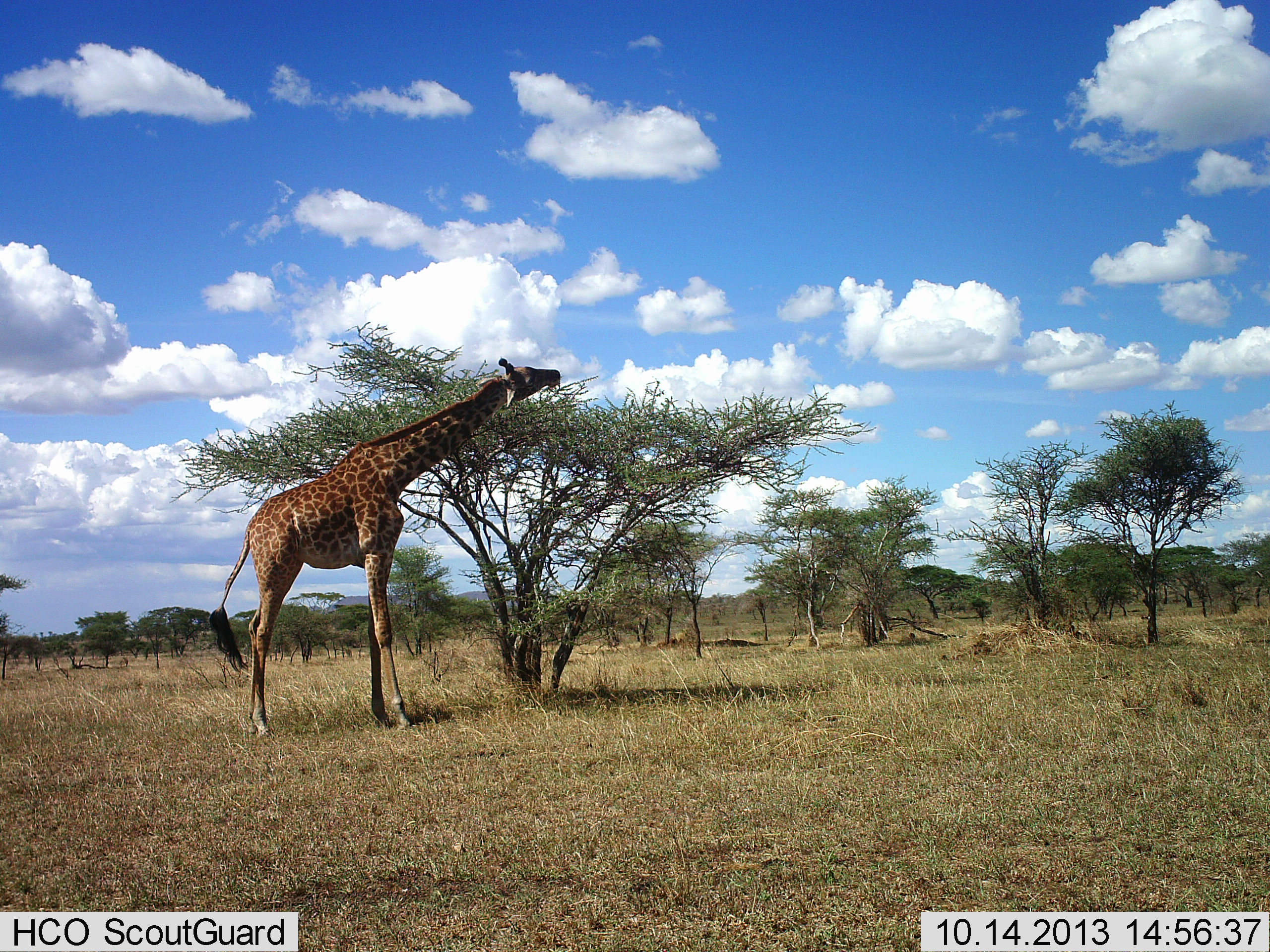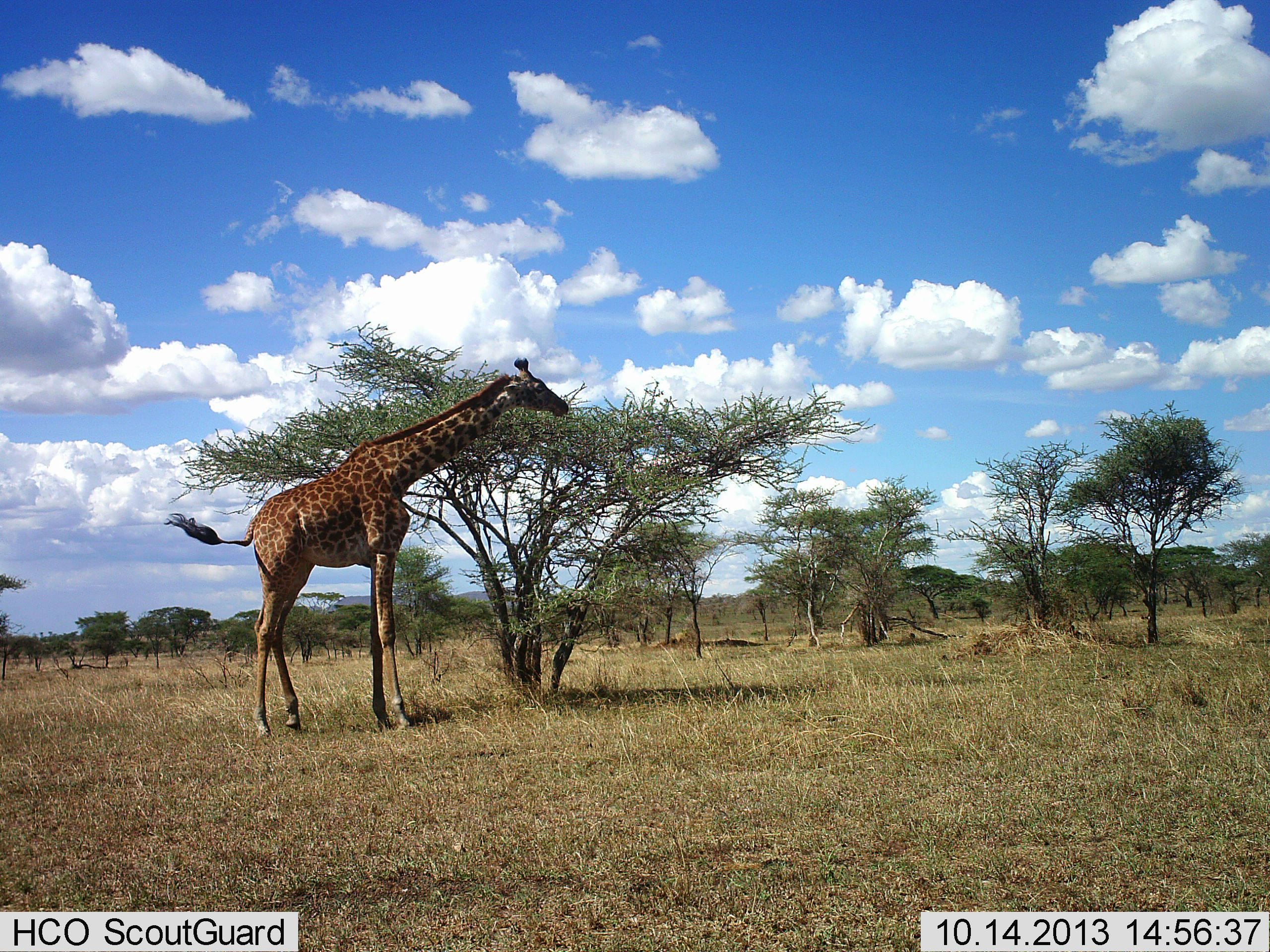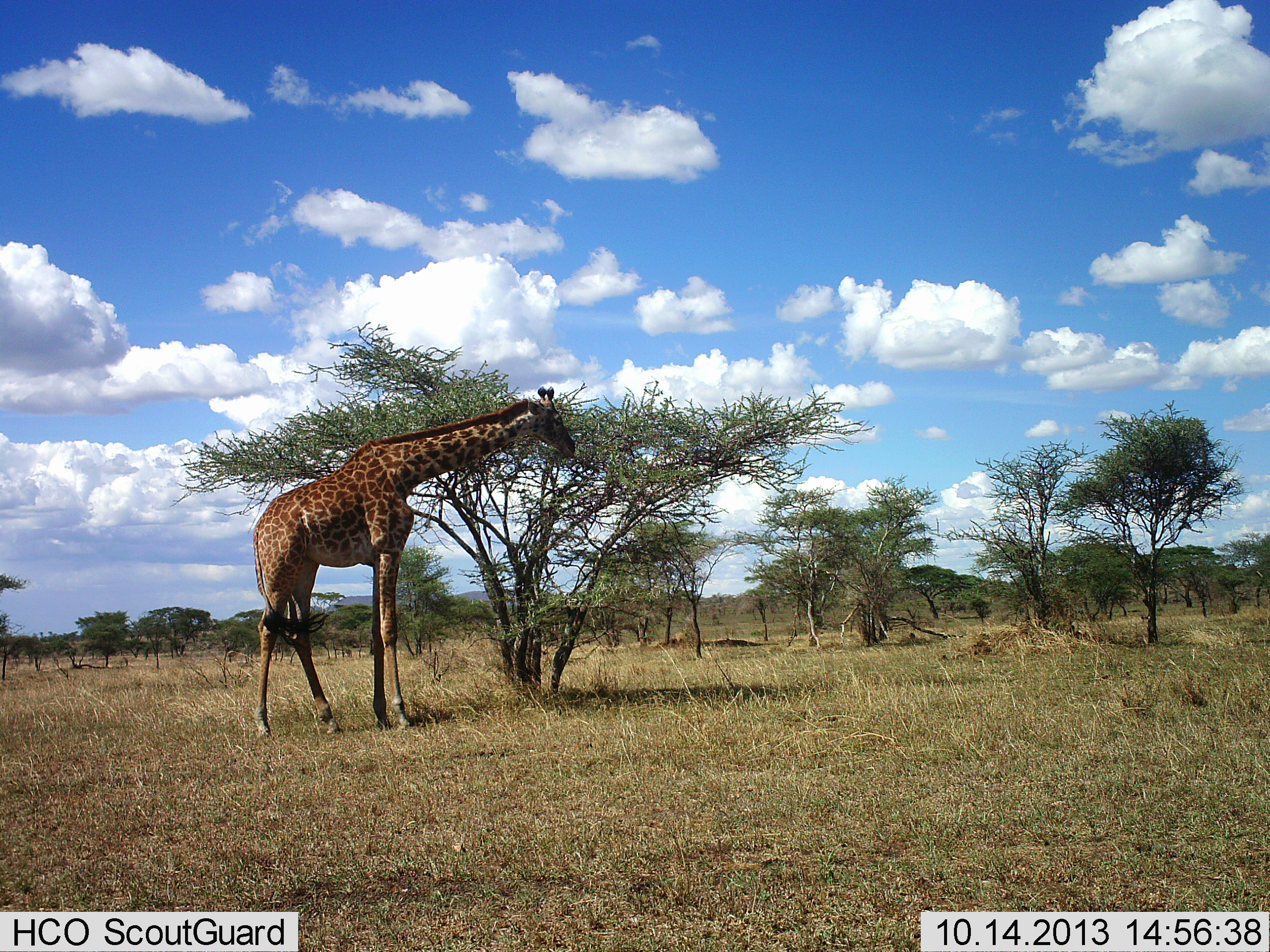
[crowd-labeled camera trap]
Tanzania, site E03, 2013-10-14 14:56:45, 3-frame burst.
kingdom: Animalia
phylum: Chordata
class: Mammalia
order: Artiodactyla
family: Giraffidae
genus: Giraffa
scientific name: Giraffa camelopardalis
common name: giraffe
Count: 1.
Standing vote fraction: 20%.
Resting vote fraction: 0%.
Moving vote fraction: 0%.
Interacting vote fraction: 0%.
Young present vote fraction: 0%.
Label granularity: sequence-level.